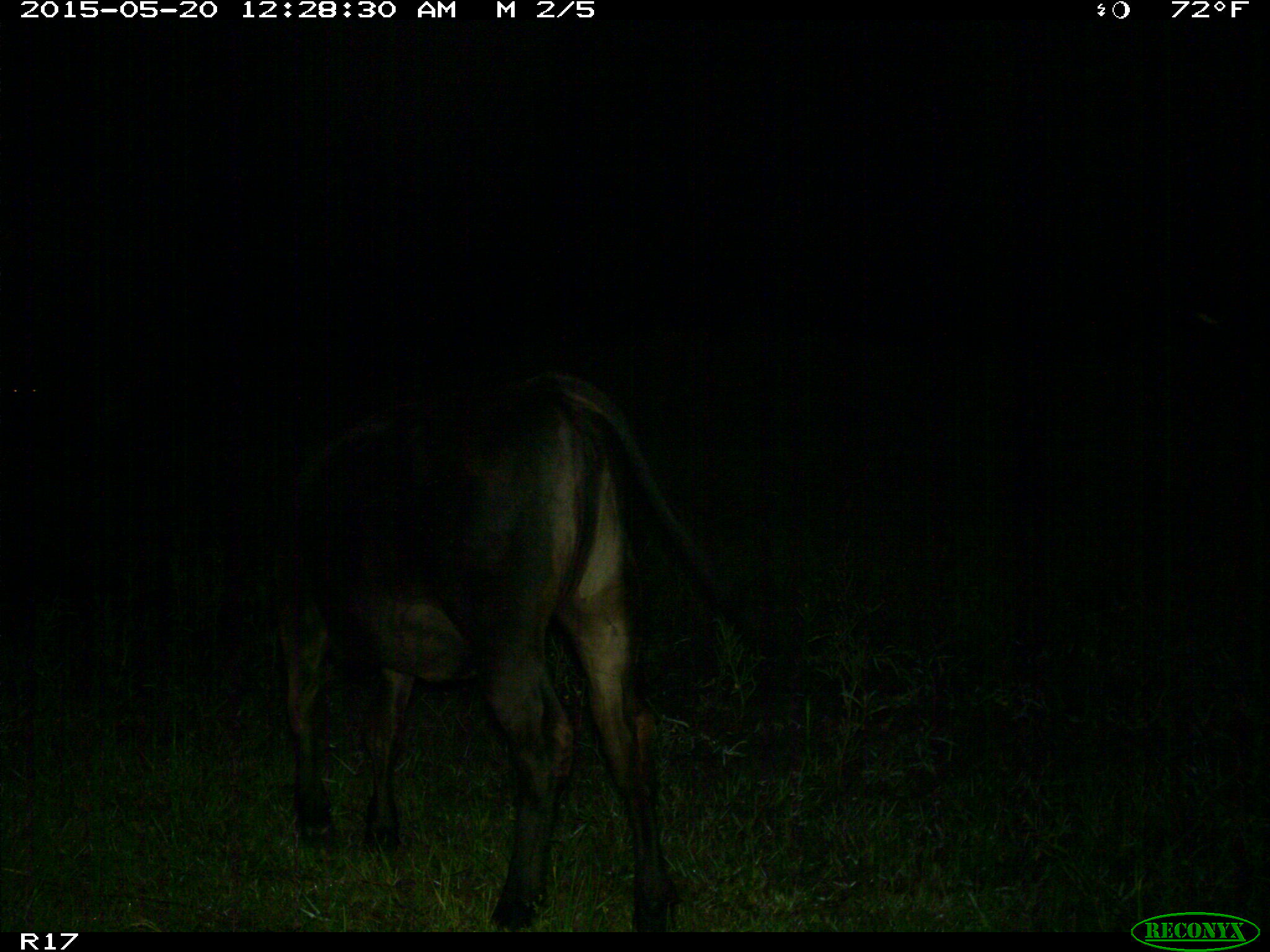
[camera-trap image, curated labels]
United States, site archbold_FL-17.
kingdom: Animalia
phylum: Chordata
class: Mammalia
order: Artiodactyla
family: Bovidae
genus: Bos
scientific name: Bos taurus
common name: domestic cow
Bos taurus (domestic cow).